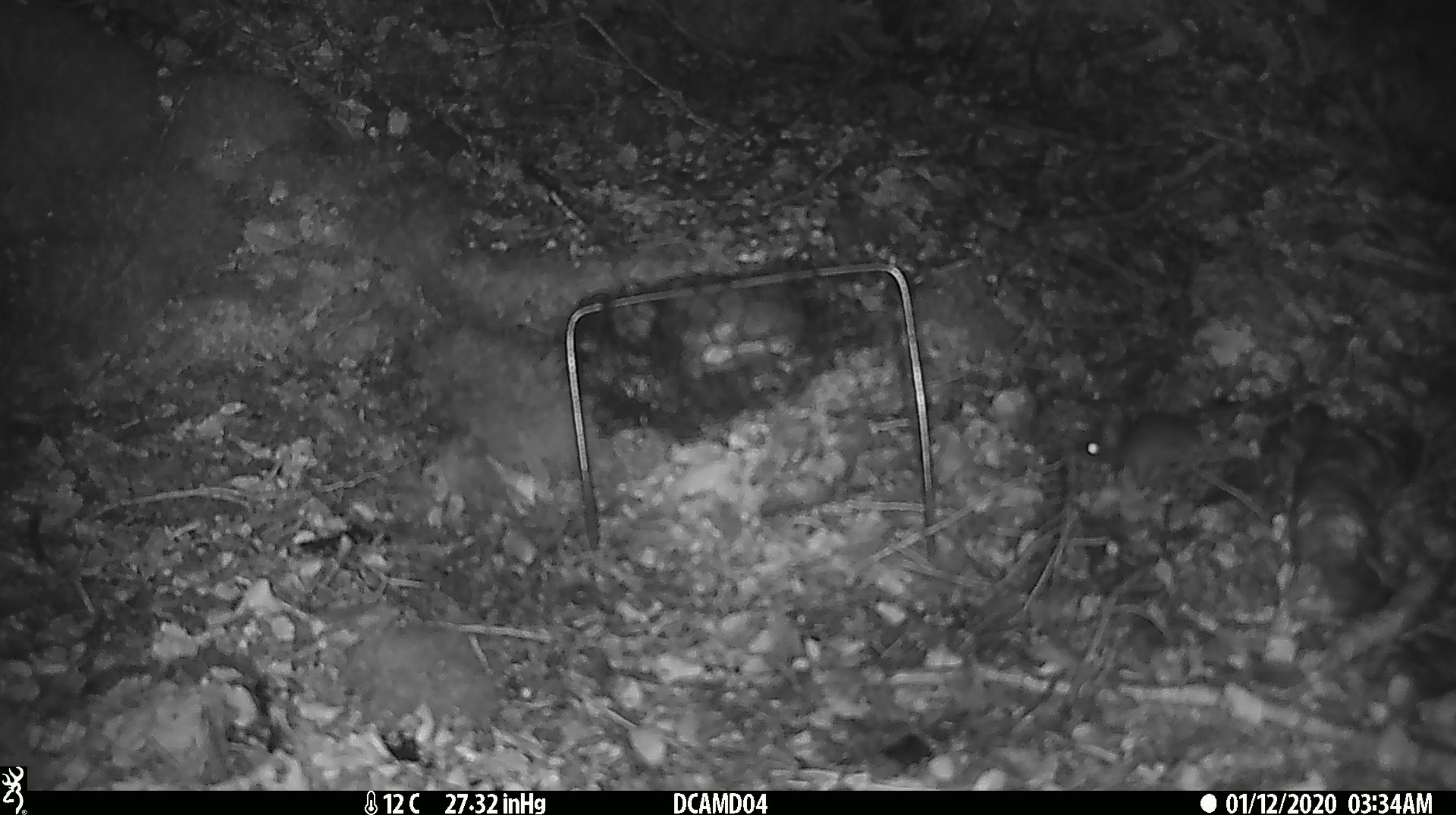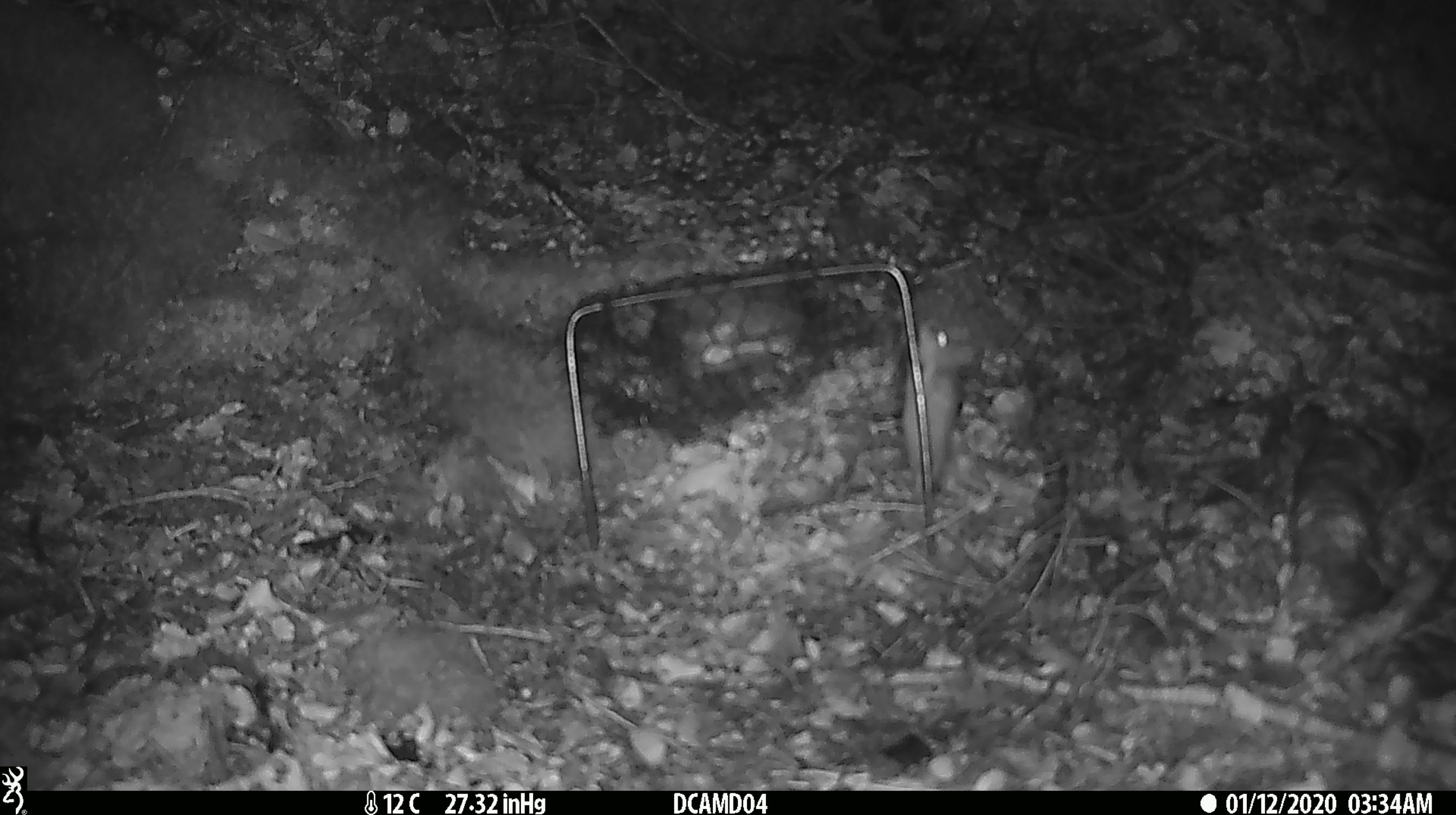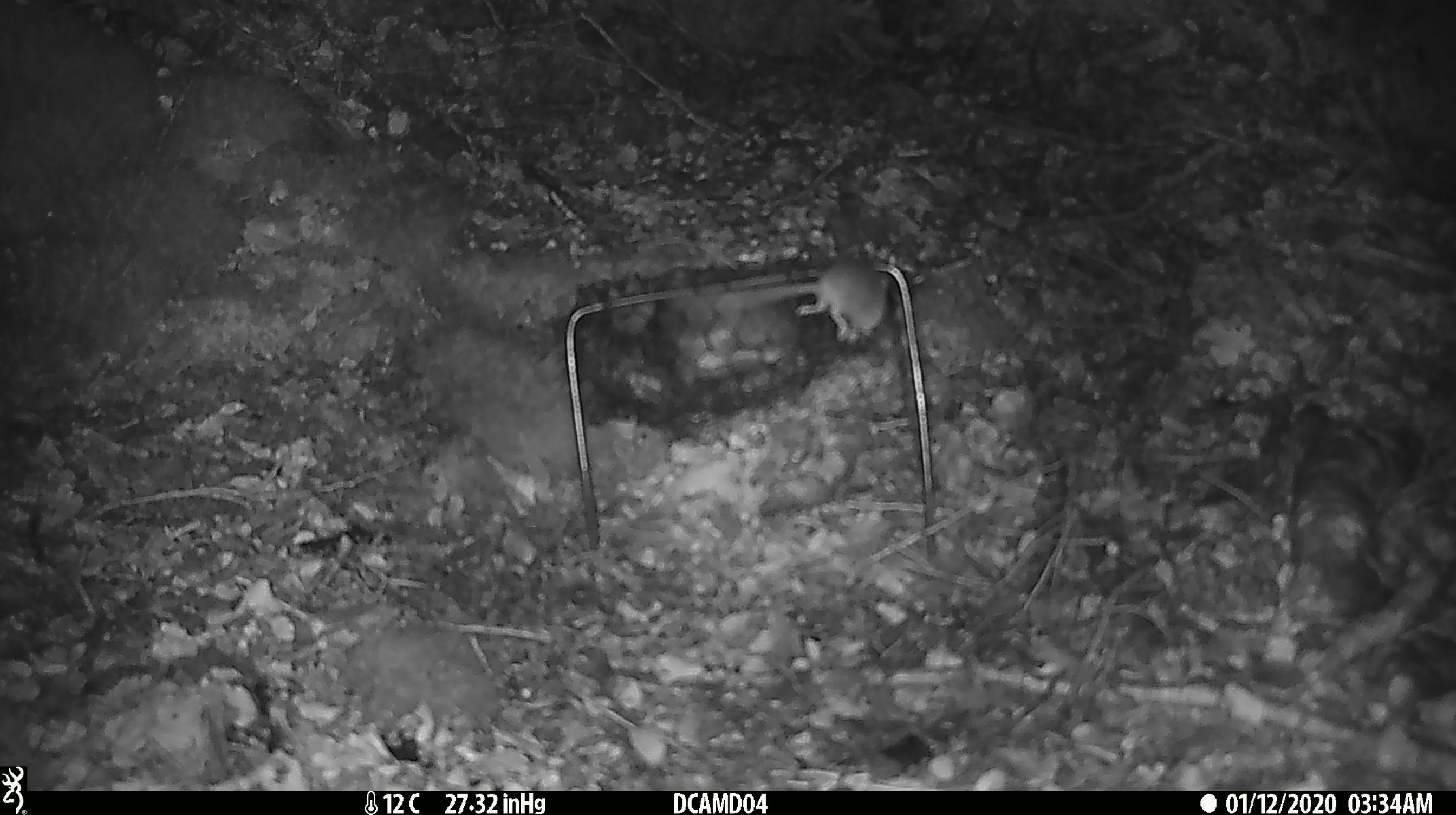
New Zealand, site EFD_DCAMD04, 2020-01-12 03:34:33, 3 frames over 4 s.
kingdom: Animalia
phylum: Chordata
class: Mammalia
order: Rodentia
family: Muridae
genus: Mus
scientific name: Mus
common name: mouse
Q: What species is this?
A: Mouse (Mus).